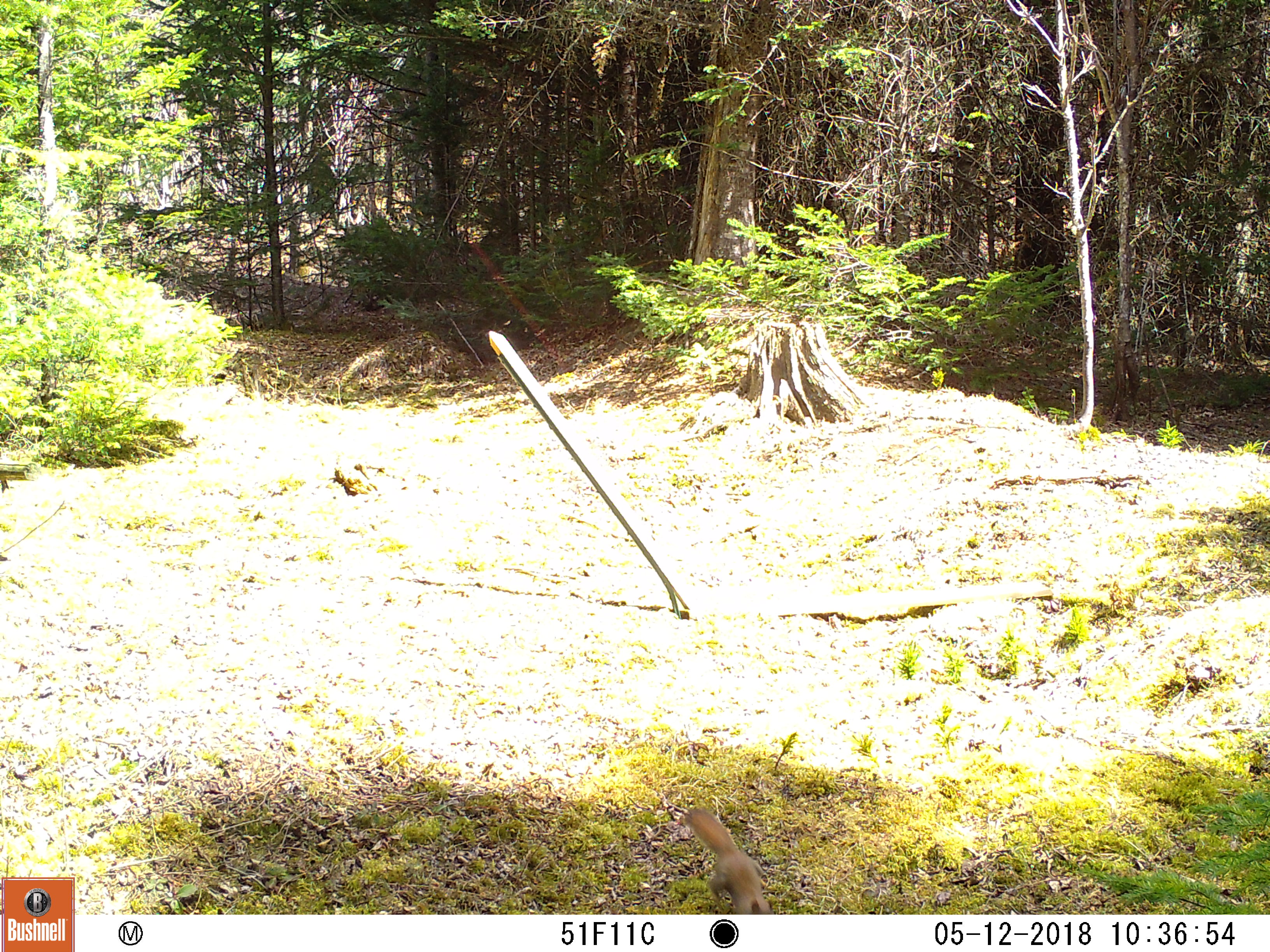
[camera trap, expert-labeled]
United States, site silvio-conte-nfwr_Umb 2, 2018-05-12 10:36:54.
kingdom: Animalia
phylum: Chordata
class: Mammalia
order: Rodentia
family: Sciuridae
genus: Tamiasciurus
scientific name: Tamiasciurus hudsonicus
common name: red squirrel